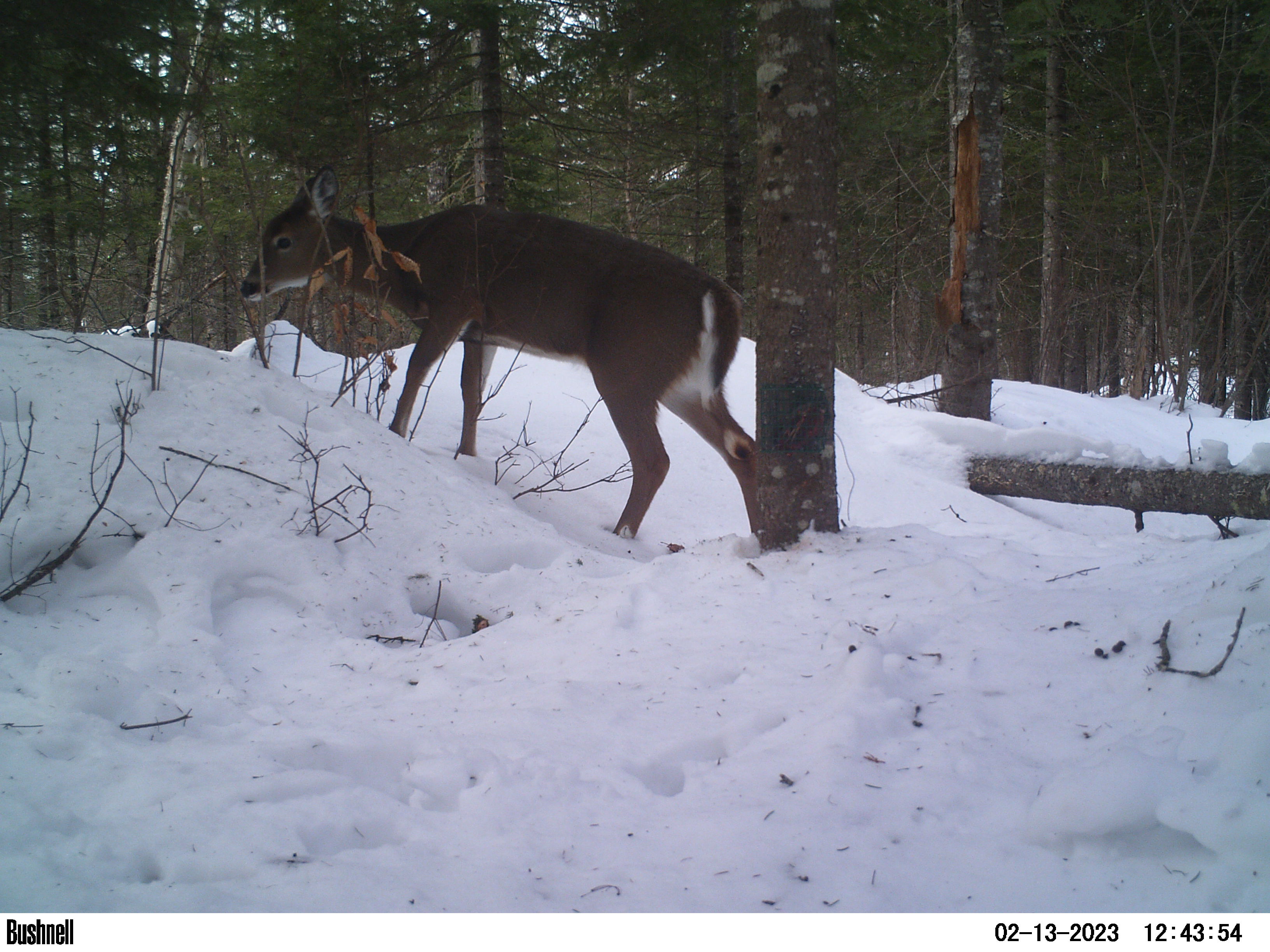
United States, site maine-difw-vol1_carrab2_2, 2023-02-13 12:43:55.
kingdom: Animalia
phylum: Chordata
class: Mammalia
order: Artiodactyla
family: Cervidae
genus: Odocoileus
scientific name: Odocoileus virginianus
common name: white-tailed deer